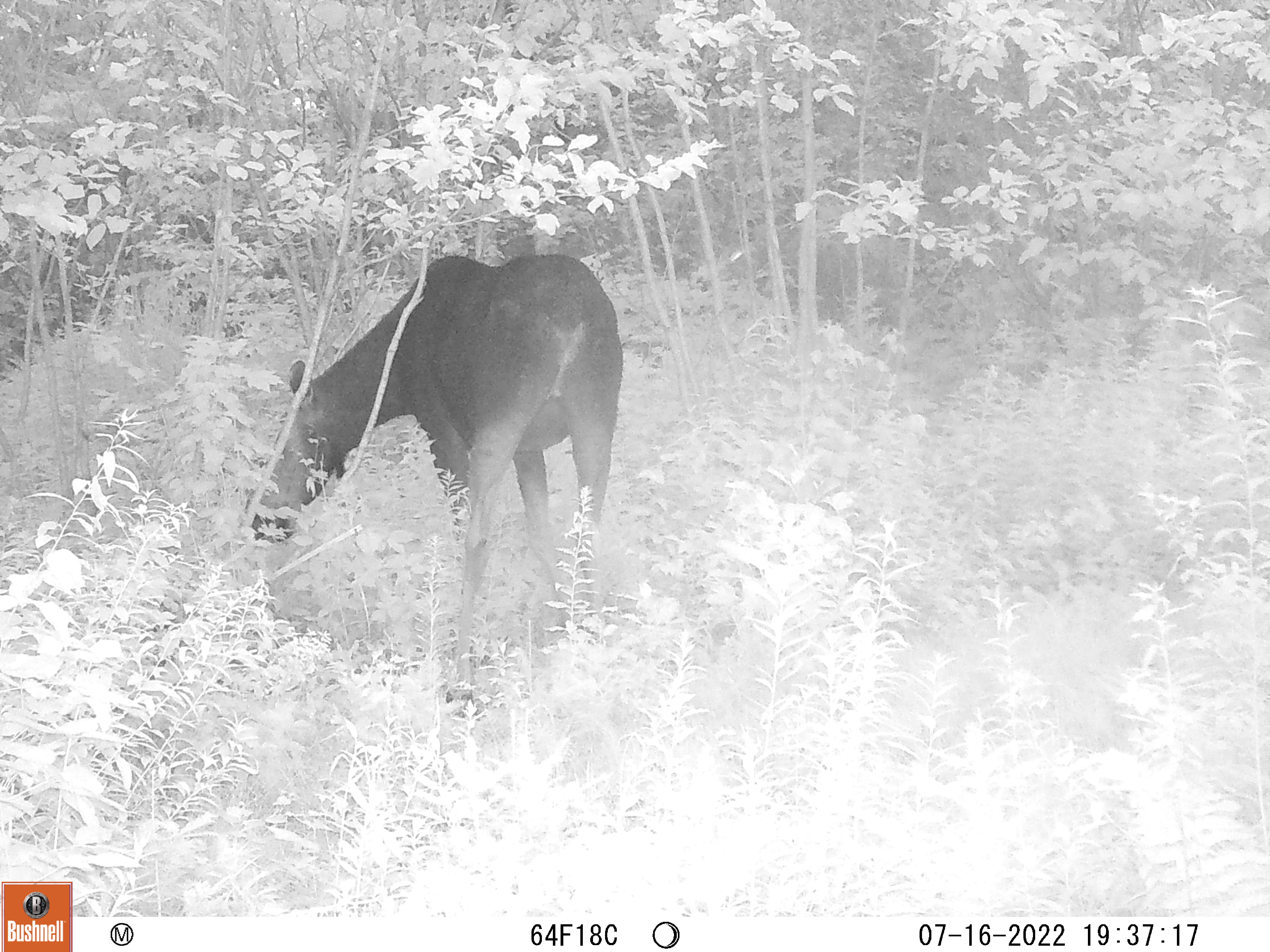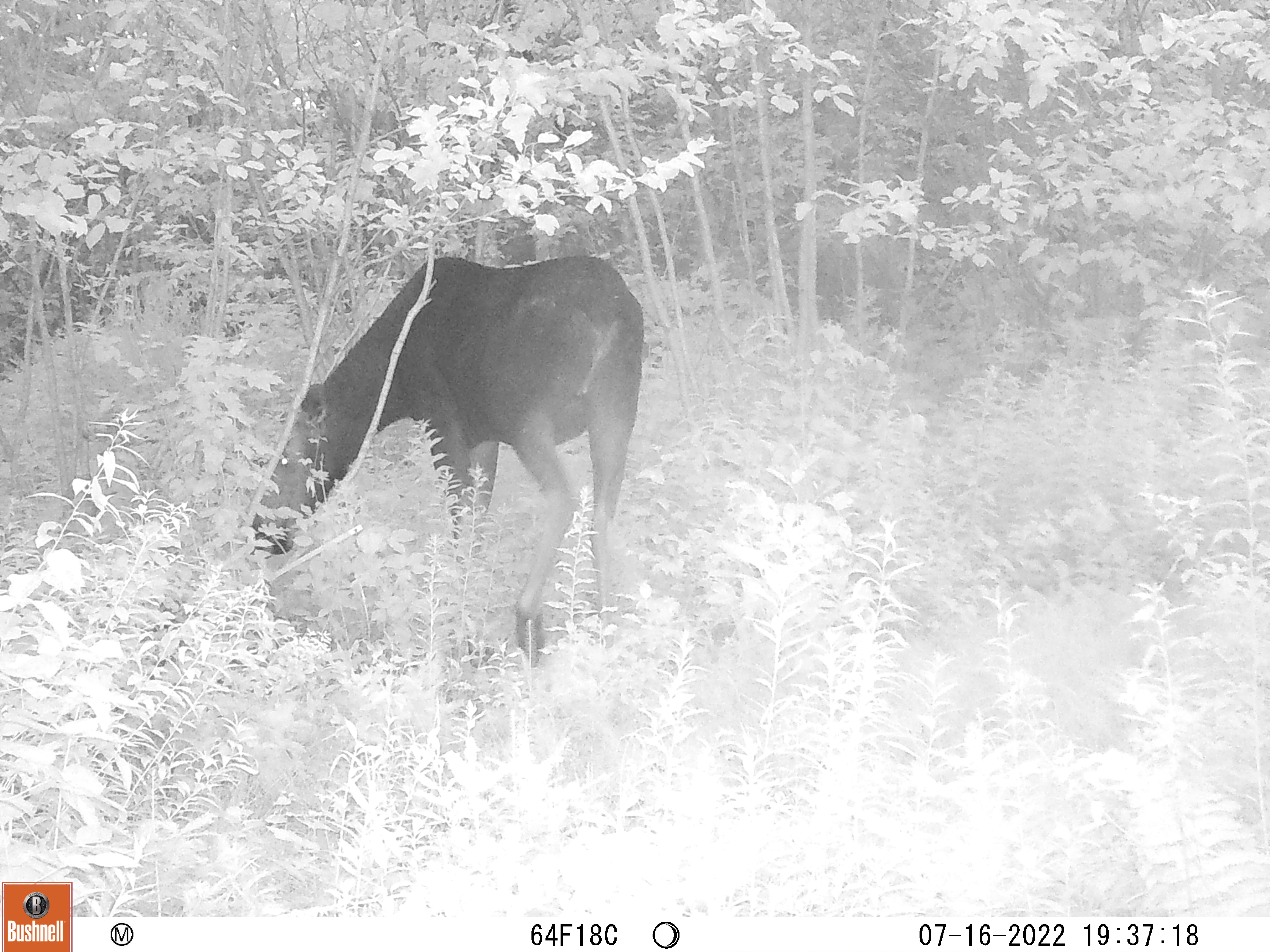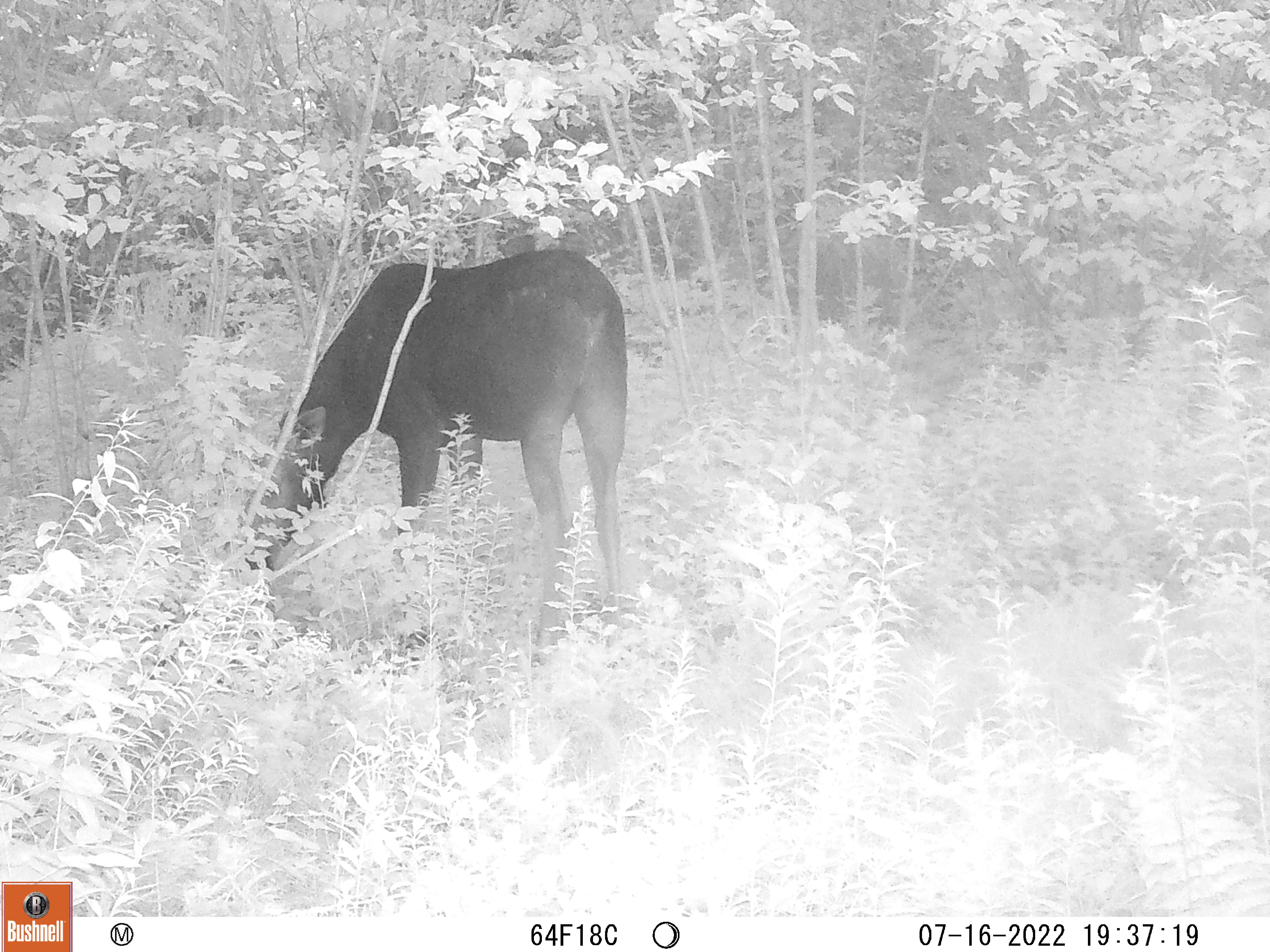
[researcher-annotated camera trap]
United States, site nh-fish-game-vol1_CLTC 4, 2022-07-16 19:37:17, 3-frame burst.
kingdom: Animalia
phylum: Chordata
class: Mammalia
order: Artiodactyla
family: Cervidae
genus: Alces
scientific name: Alces alces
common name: moose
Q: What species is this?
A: Moose (Alces alces).